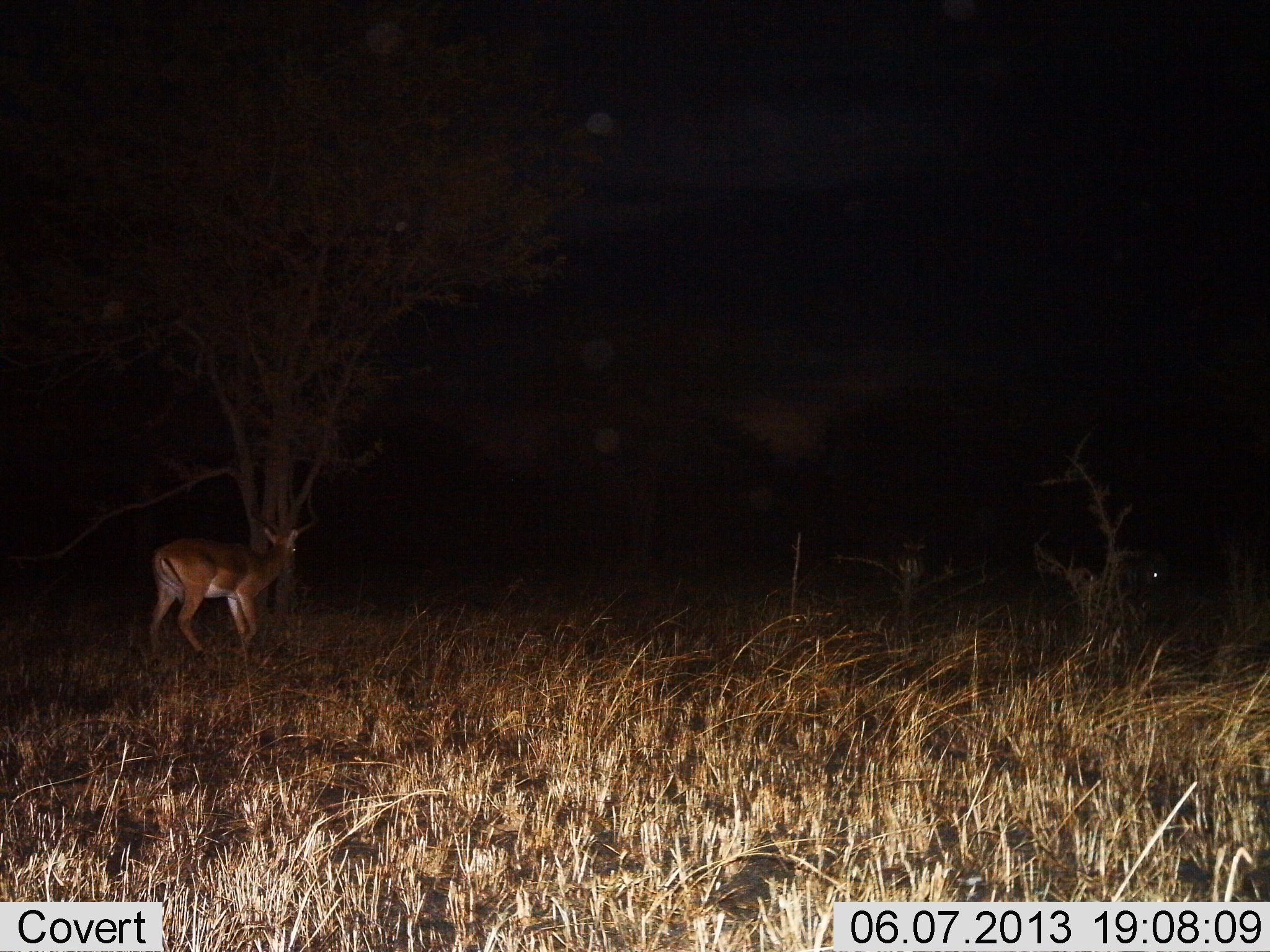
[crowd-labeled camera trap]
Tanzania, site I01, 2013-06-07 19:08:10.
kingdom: Animalia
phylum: Chordata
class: Mammalia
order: Artiodactyla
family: Bovidae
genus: Aepyceros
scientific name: Aepyceros melampus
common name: impala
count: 1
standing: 33%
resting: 0%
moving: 67%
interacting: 0%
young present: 0%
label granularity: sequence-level